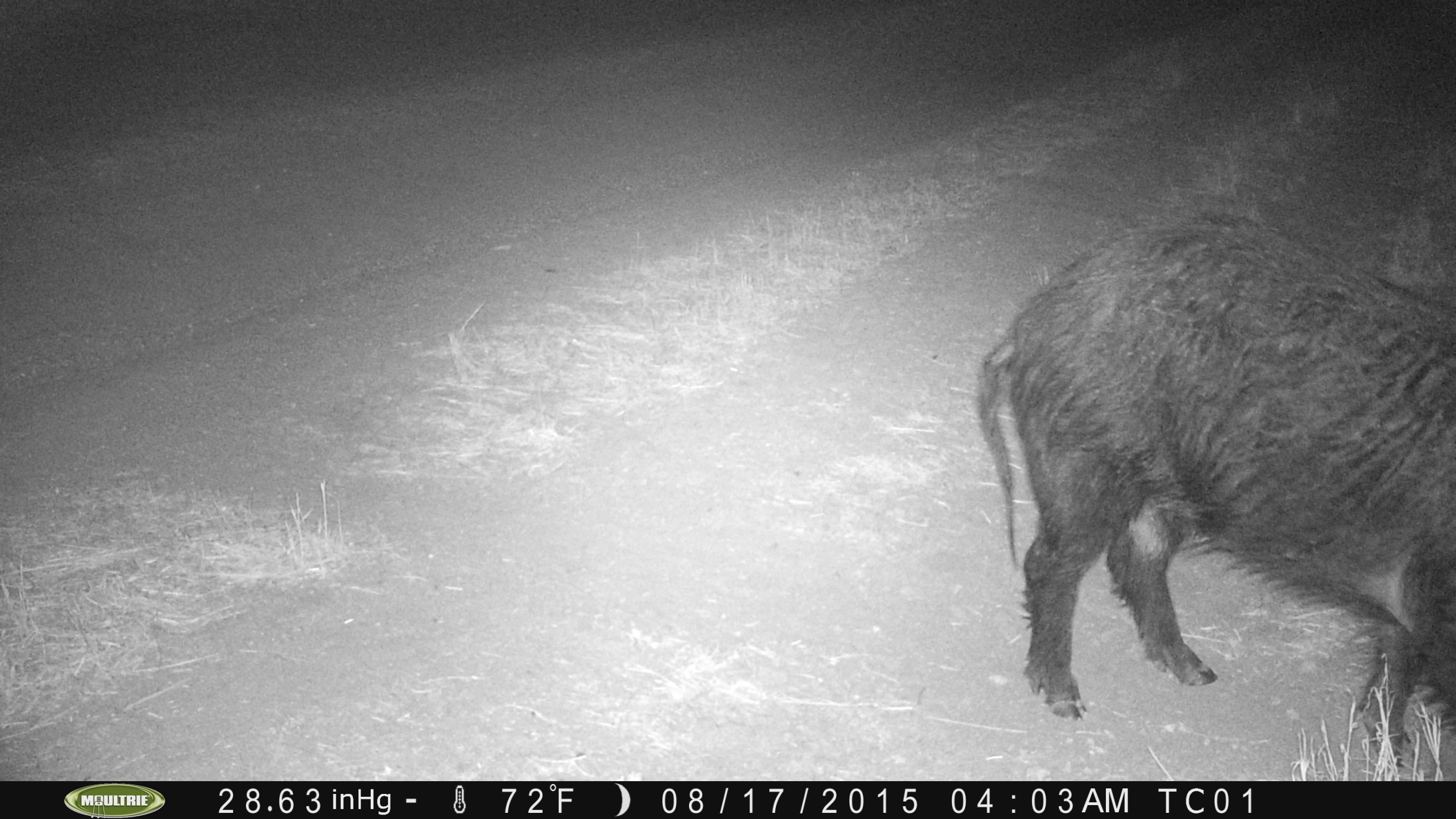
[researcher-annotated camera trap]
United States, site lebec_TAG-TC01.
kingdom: Animalia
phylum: Chordata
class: Mammalia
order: Artiodactyla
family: Suidae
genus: Sus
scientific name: Sus scrofa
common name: wild boar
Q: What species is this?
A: Sus scrofa (wild boar).